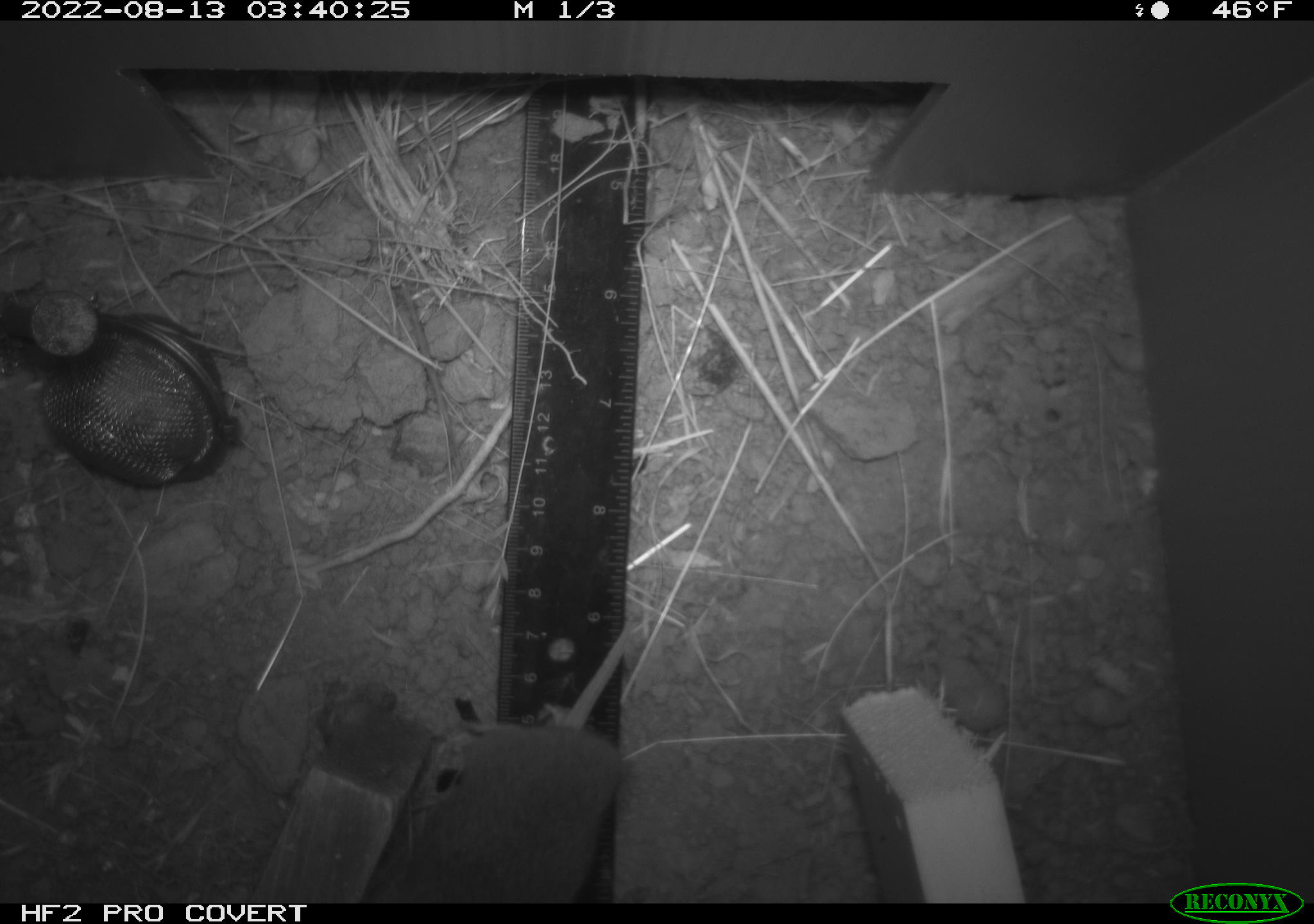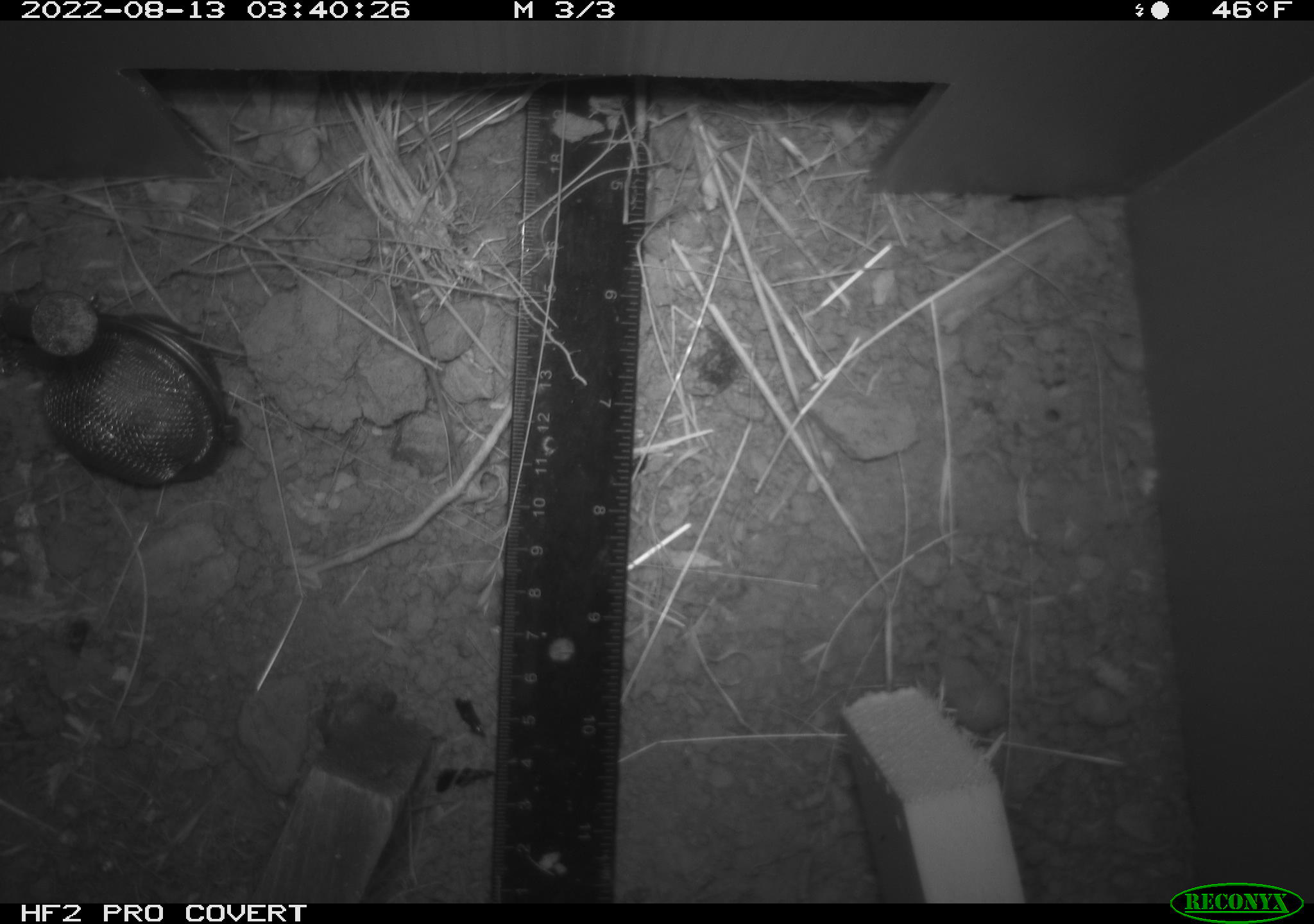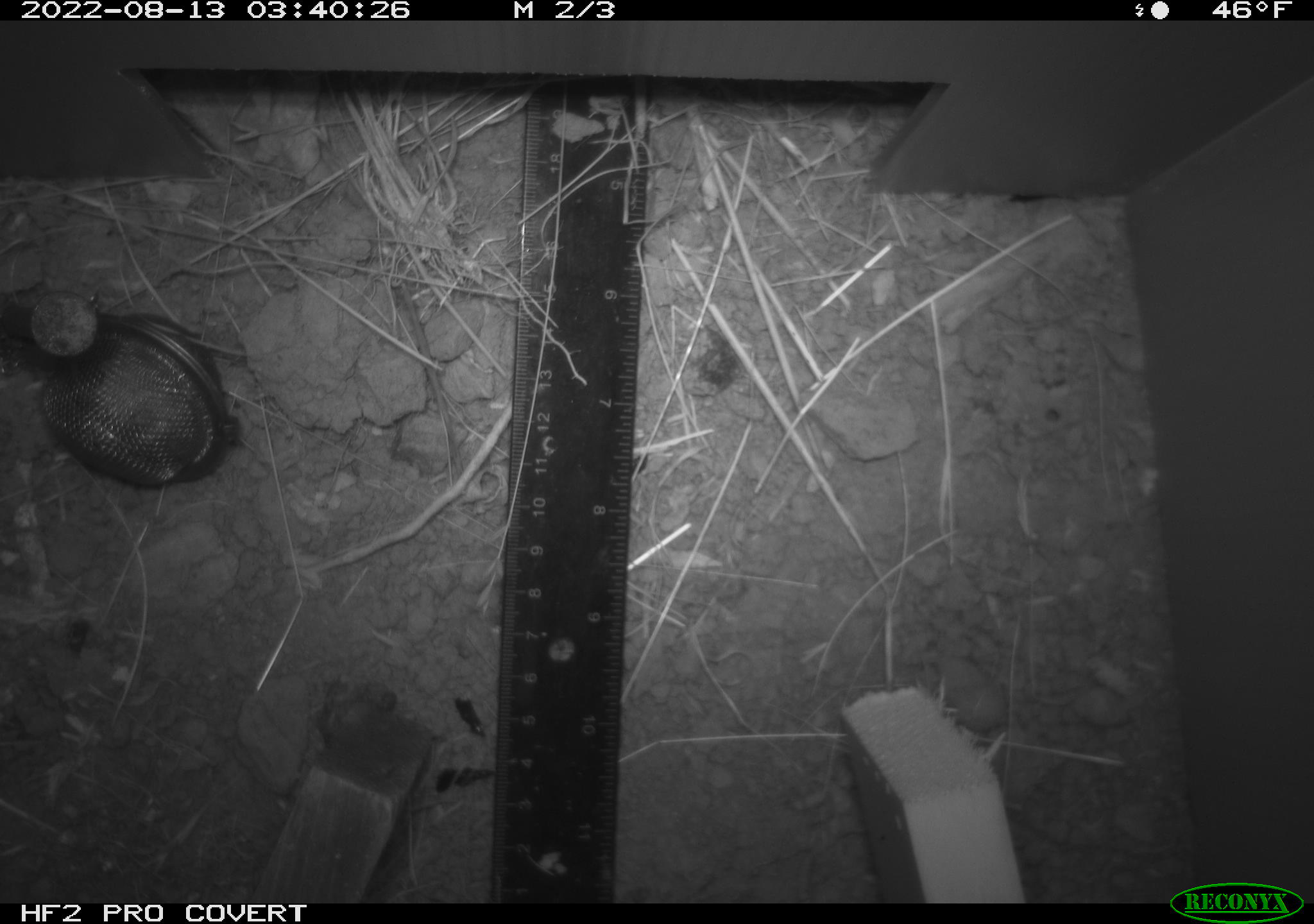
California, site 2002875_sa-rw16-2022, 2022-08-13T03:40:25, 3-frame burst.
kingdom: Animalia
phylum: Chordata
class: Mammalia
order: Rodentia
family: Cricetidae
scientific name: Arvicolinae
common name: voles, lemmings, and muskrats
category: arvicolinae subfamily